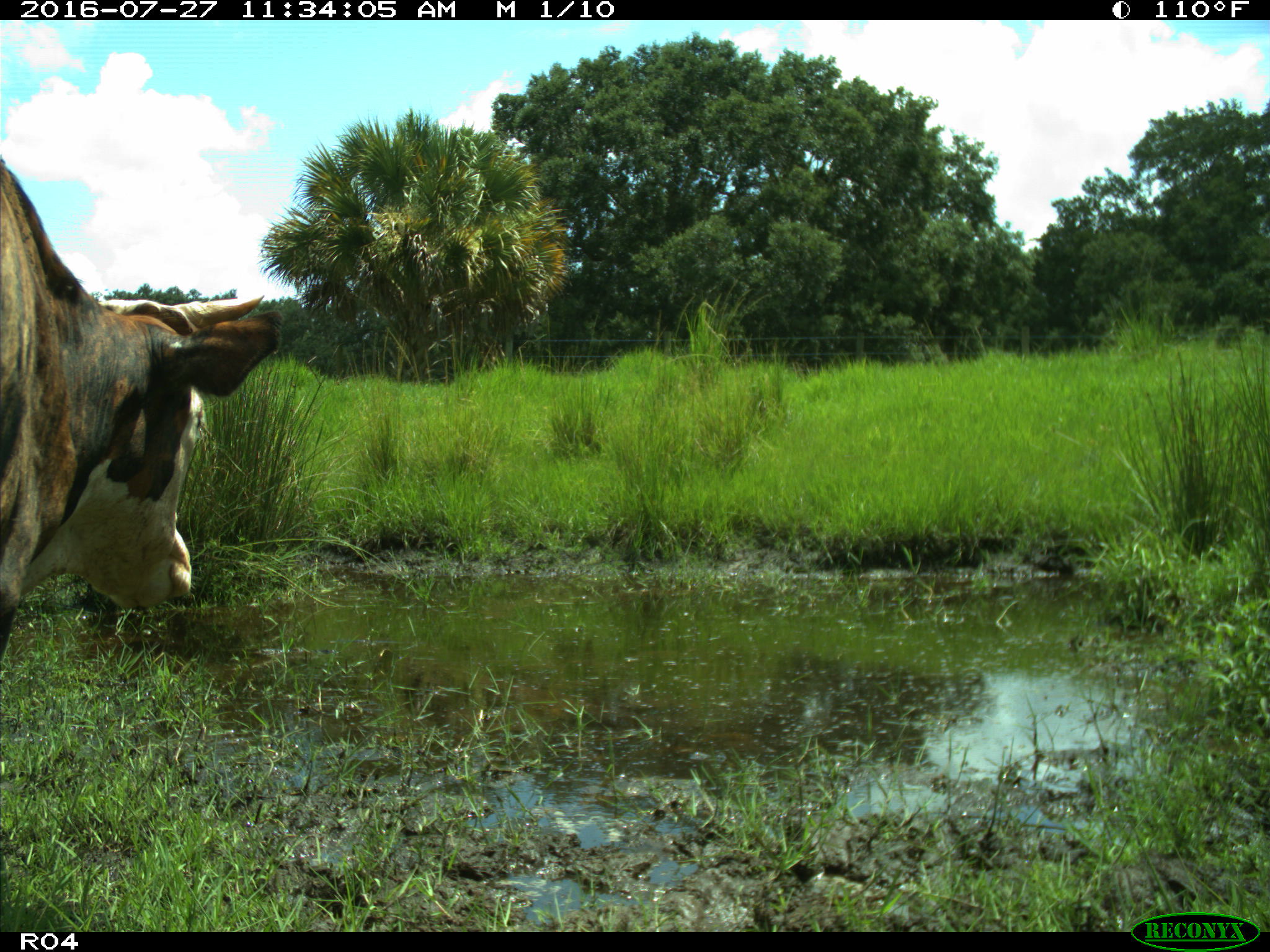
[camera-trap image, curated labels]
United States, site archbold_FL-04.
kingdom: Animalia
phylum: Chordata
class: Mammalia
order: Artiodactyla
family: Bovidae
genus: Bos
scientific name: Bos taurus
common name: domestic cow